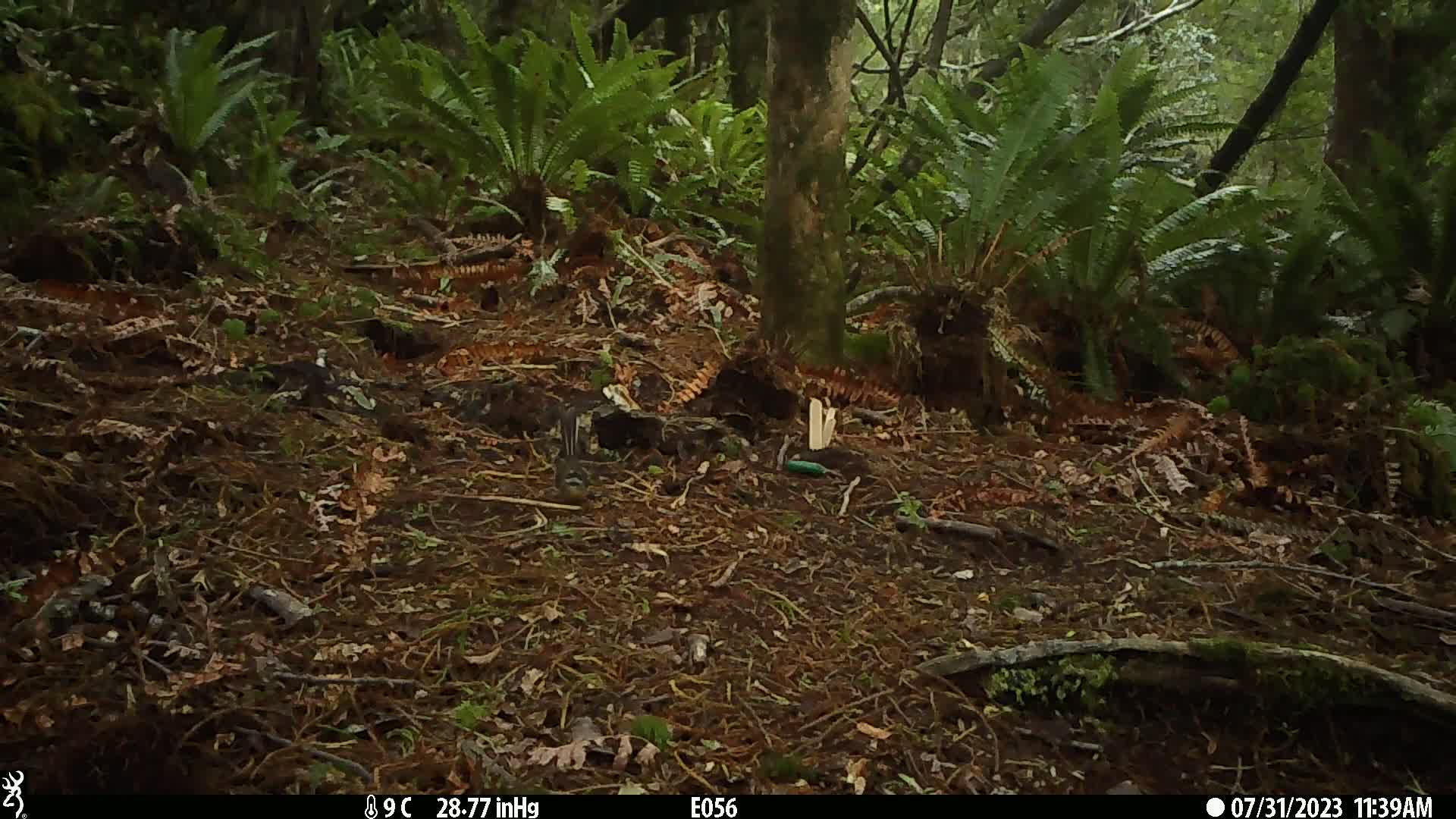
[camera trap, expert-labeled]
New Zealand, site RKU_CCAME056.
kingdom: Animalia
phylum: Chordata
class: Aves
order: Passeriformes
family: Rhipiduridae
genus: Rhipidura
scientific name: Rhipidura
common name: fantails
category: fantail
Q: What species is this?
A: Fantail (fantails) (Rhipidura).